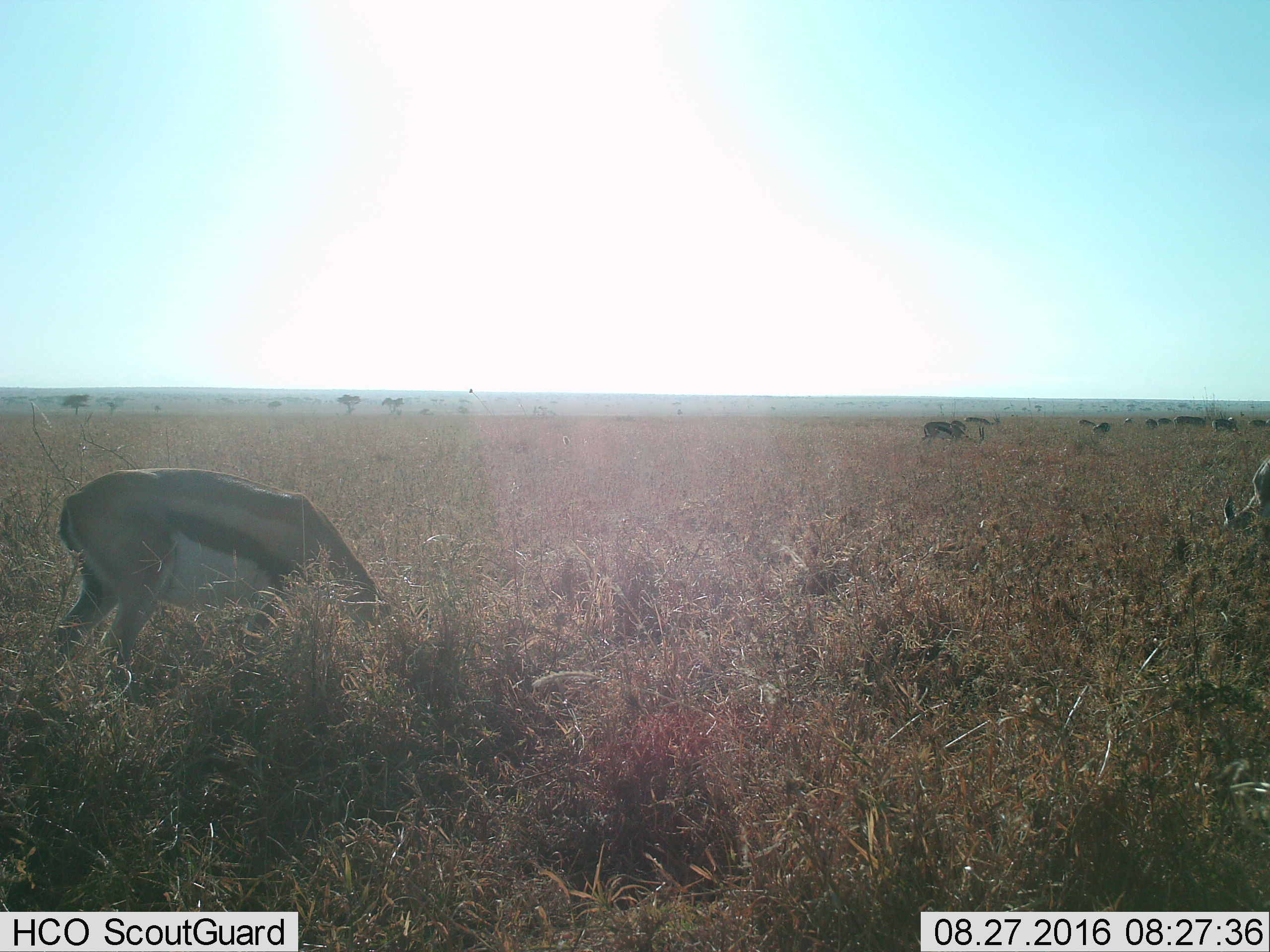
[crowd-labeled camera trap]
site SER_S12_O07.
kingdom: Animalia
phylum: Chordata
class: Mammalia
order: Artiodactyla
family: Bovidae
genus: Eudorcas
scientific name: Eudorcas thomsonii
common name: thomson's gazelle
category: gazellethomsons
Gazellethomsons (thomson's gazelle) (Eudorcas thomsonii), count 11-50. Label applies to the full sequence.